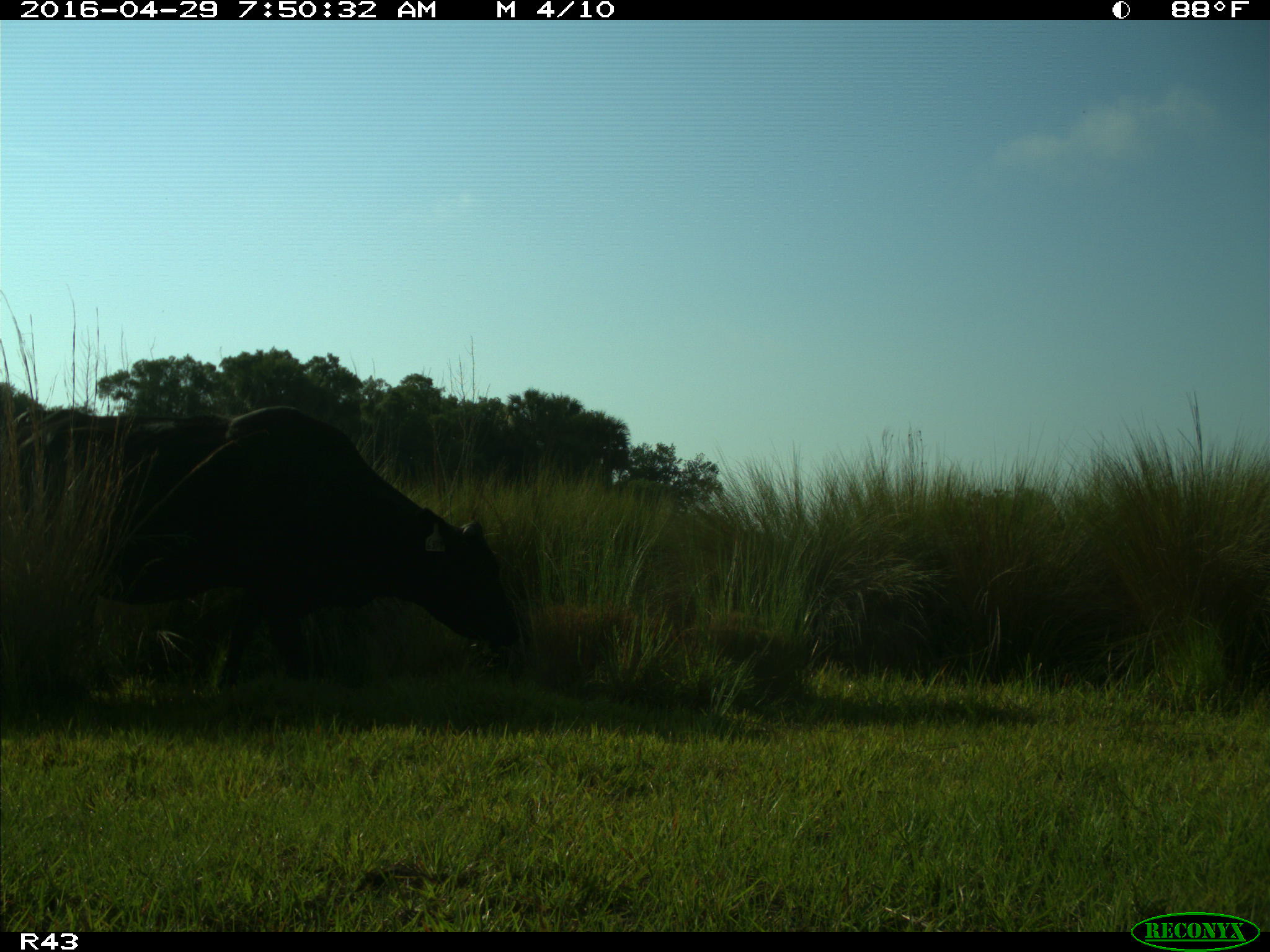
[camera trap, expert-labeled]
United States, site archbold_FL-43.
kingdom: Animalia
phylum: Chordata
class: Mammalia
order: Artiodactyla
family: Bovidae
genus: Bos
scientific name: Bos taurus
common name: domestic cow